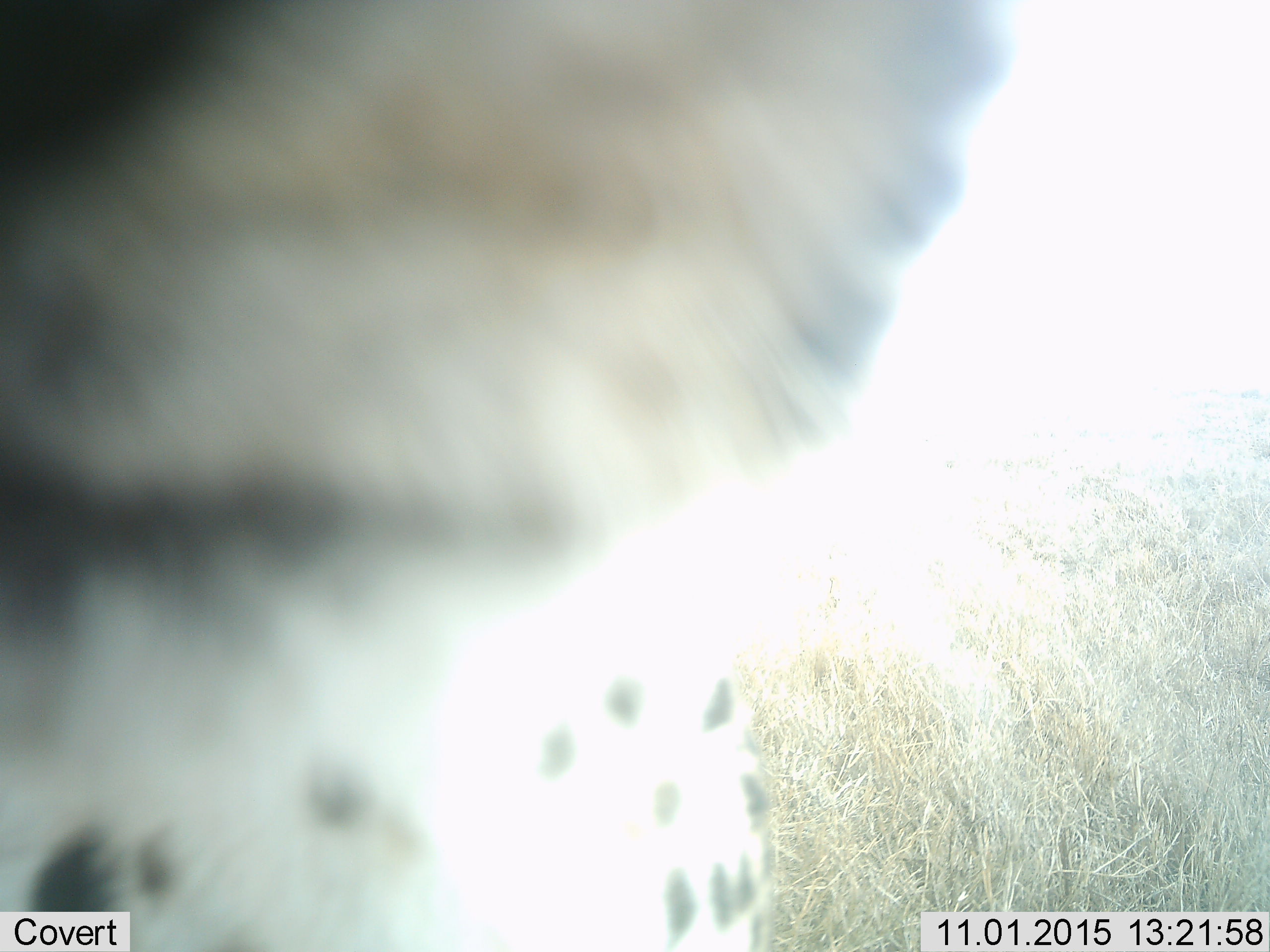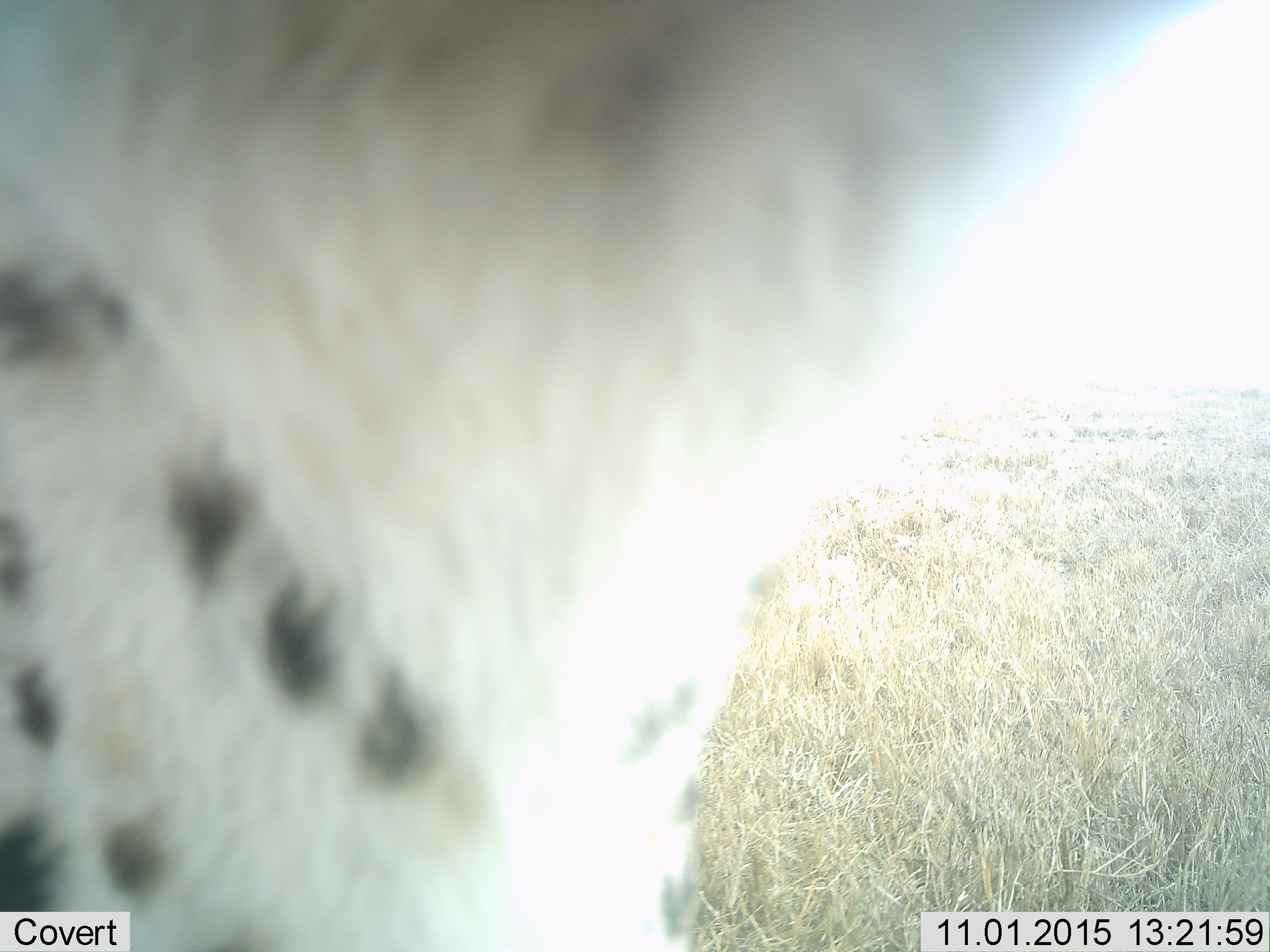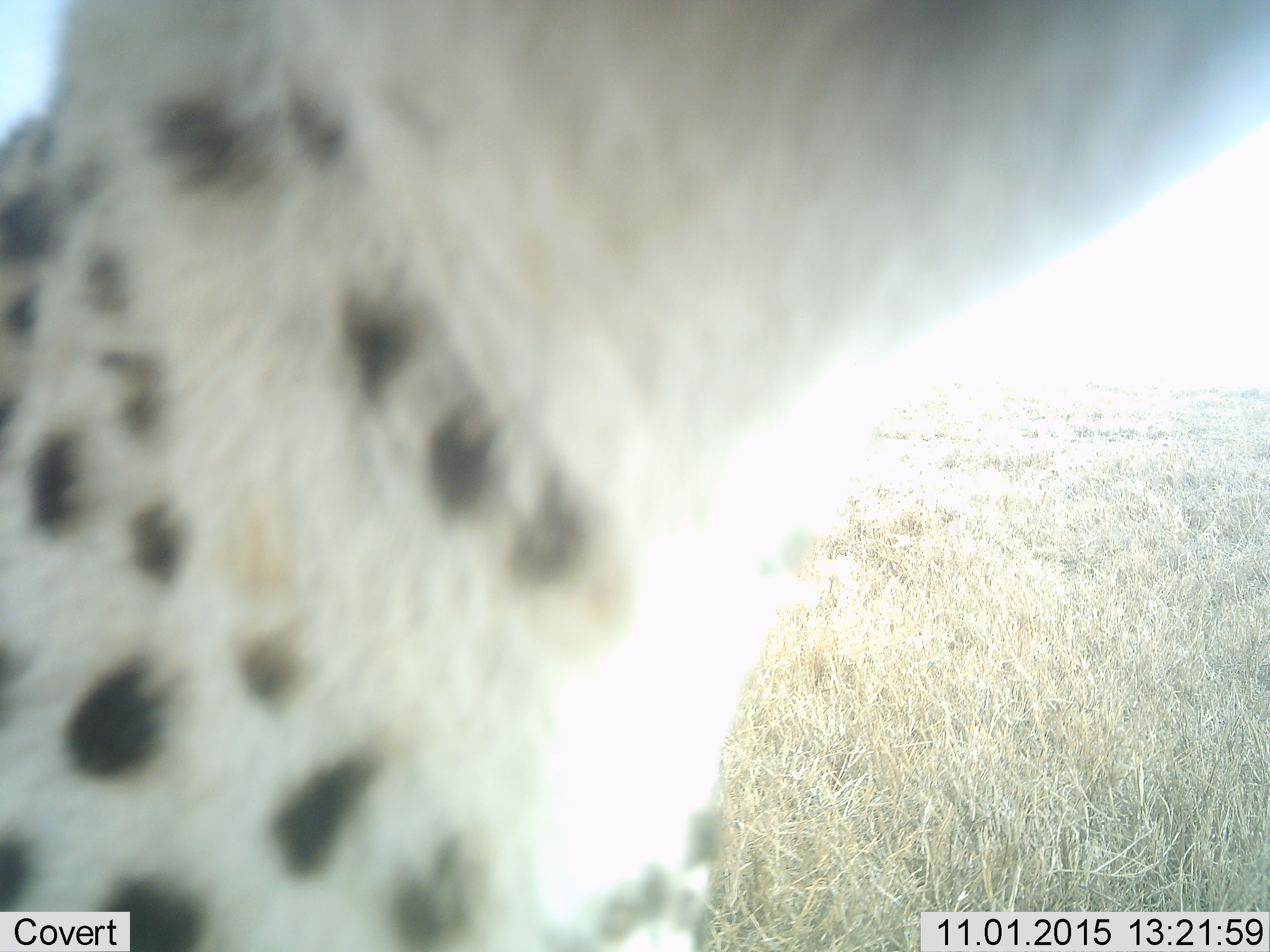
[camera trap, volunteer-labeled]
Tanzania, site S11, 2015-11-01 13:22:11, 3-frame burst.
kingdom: Animalia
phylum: Chordata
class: Mammalia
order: Carnivora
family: Felidae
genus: Acinonyx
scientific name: Acinonyx jubatus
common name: cheetah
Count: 1.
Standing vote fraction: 50%.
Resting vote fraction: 0%.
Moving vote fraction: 50%.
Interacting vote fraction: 0%.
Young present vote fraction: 0%.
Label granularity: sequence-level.